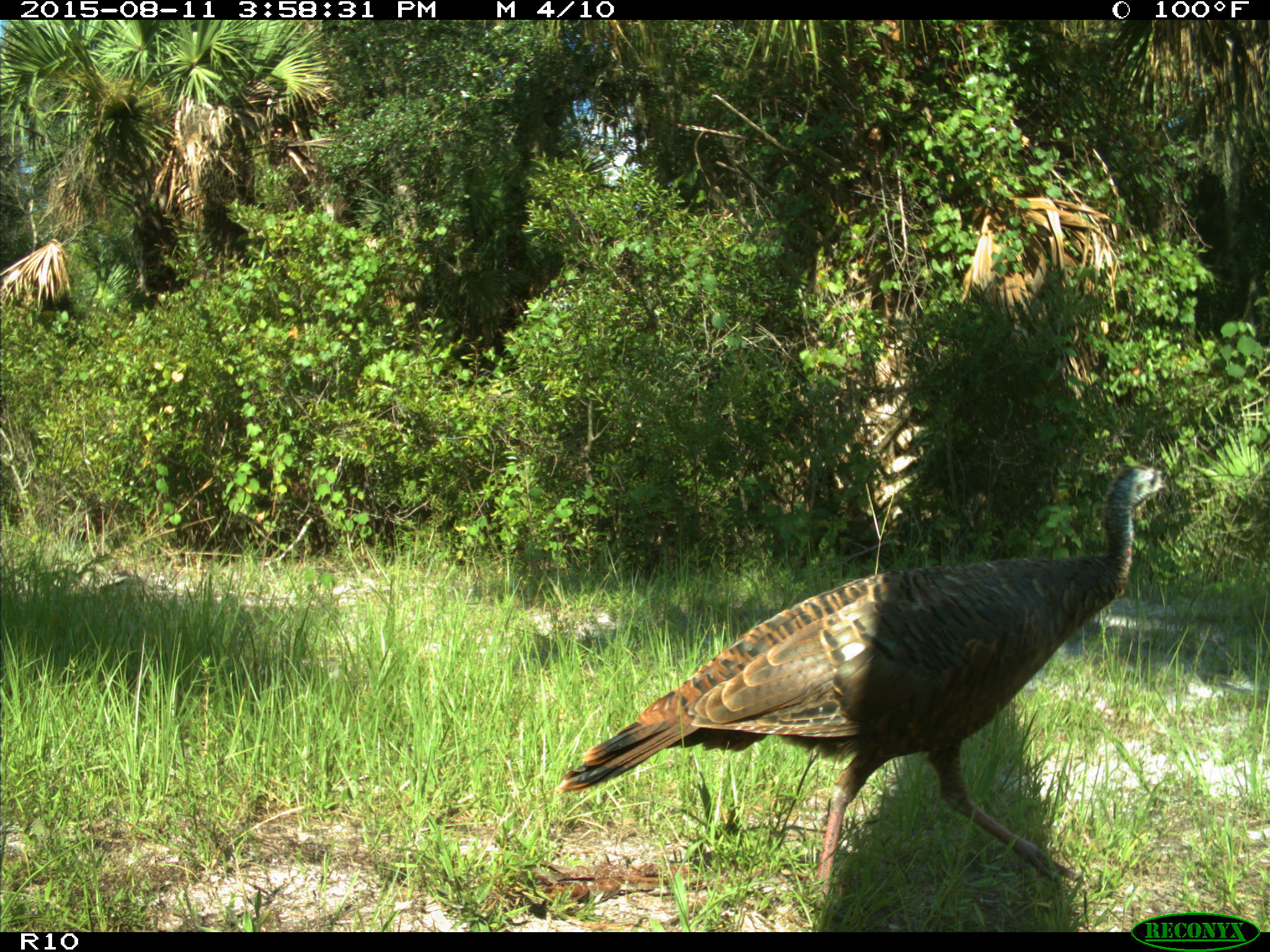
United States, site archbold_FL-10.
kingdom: Animalia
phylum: Chordata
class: Aves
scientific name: Aves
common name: birds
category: unidentified bird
Unidentified bird (birds) (Aves).